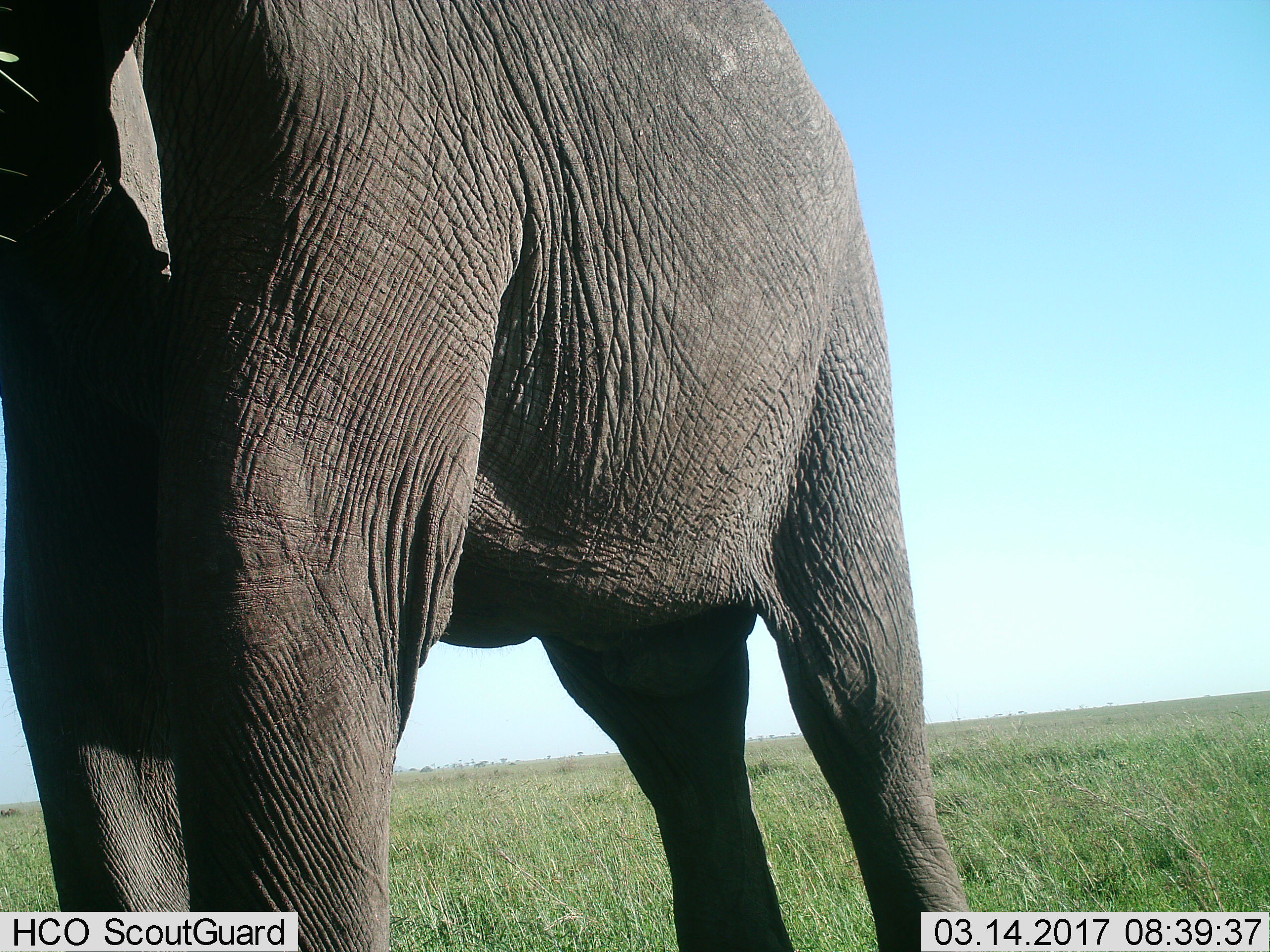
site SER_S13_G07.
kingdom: Animalia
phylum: Chordata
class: Mammalia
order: Proboscidea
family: Elephantidae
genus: Loxodonta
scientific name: Loxodonta africana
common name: african bush elephant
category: elephant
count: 1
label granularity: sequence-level